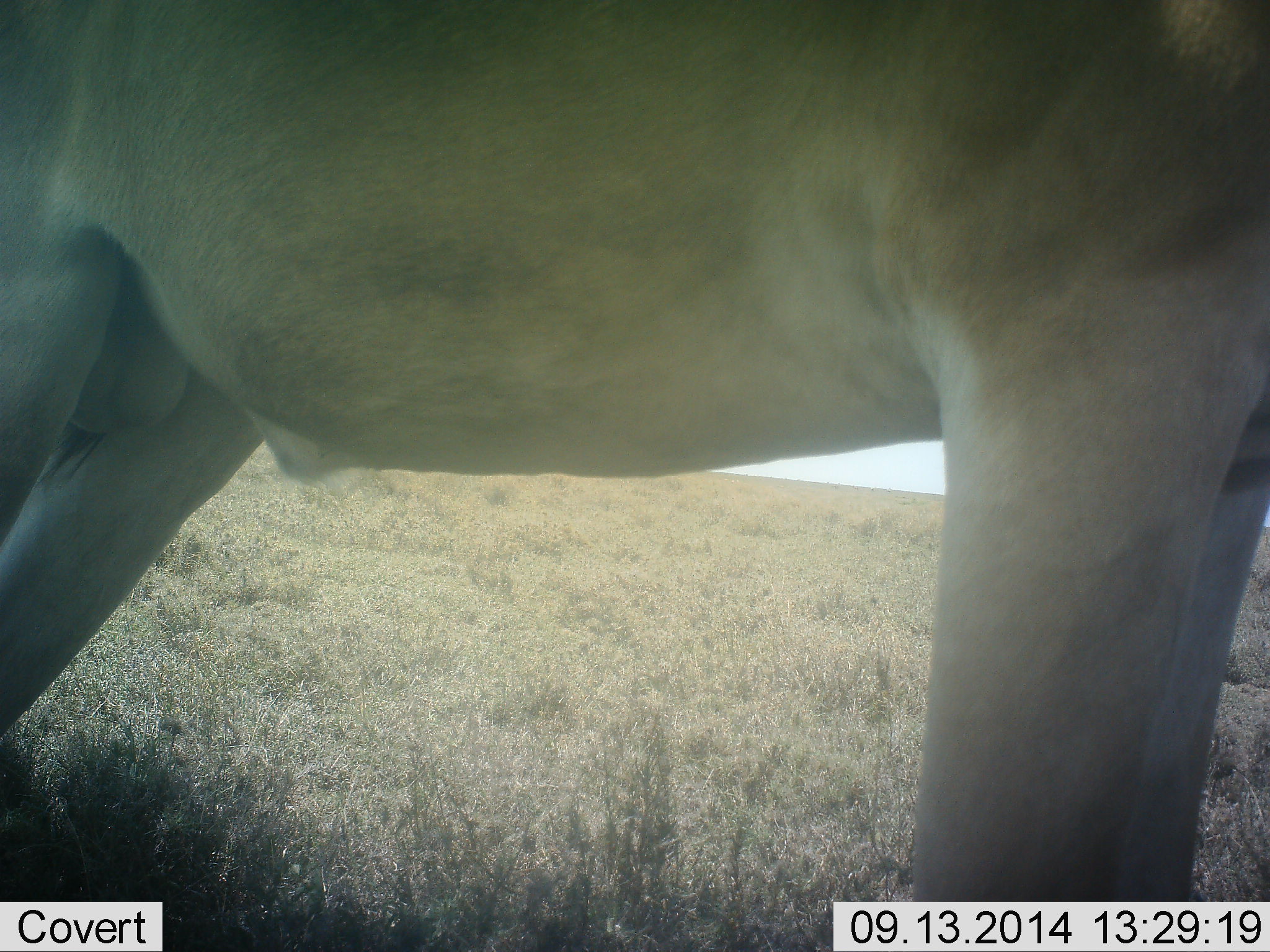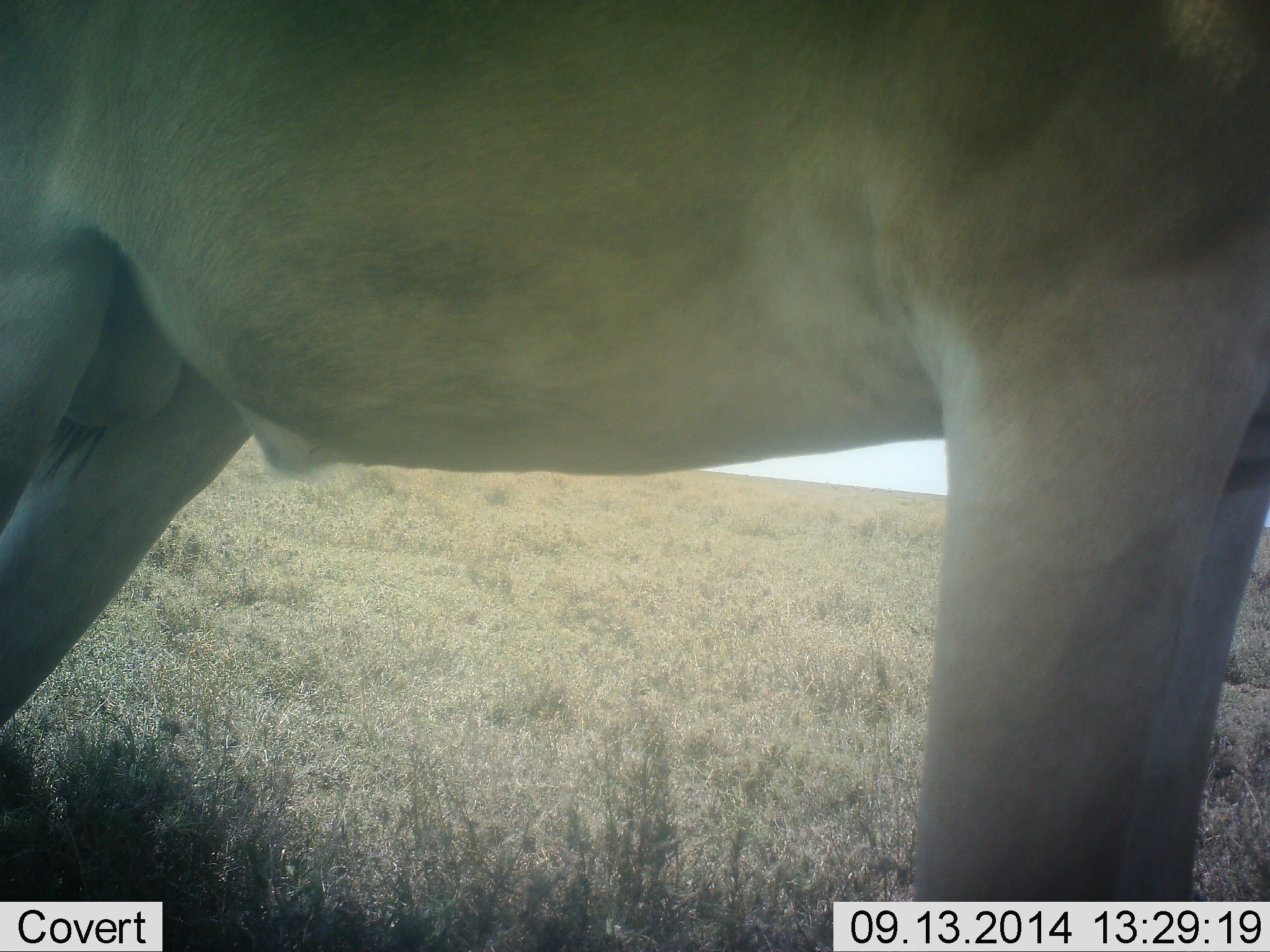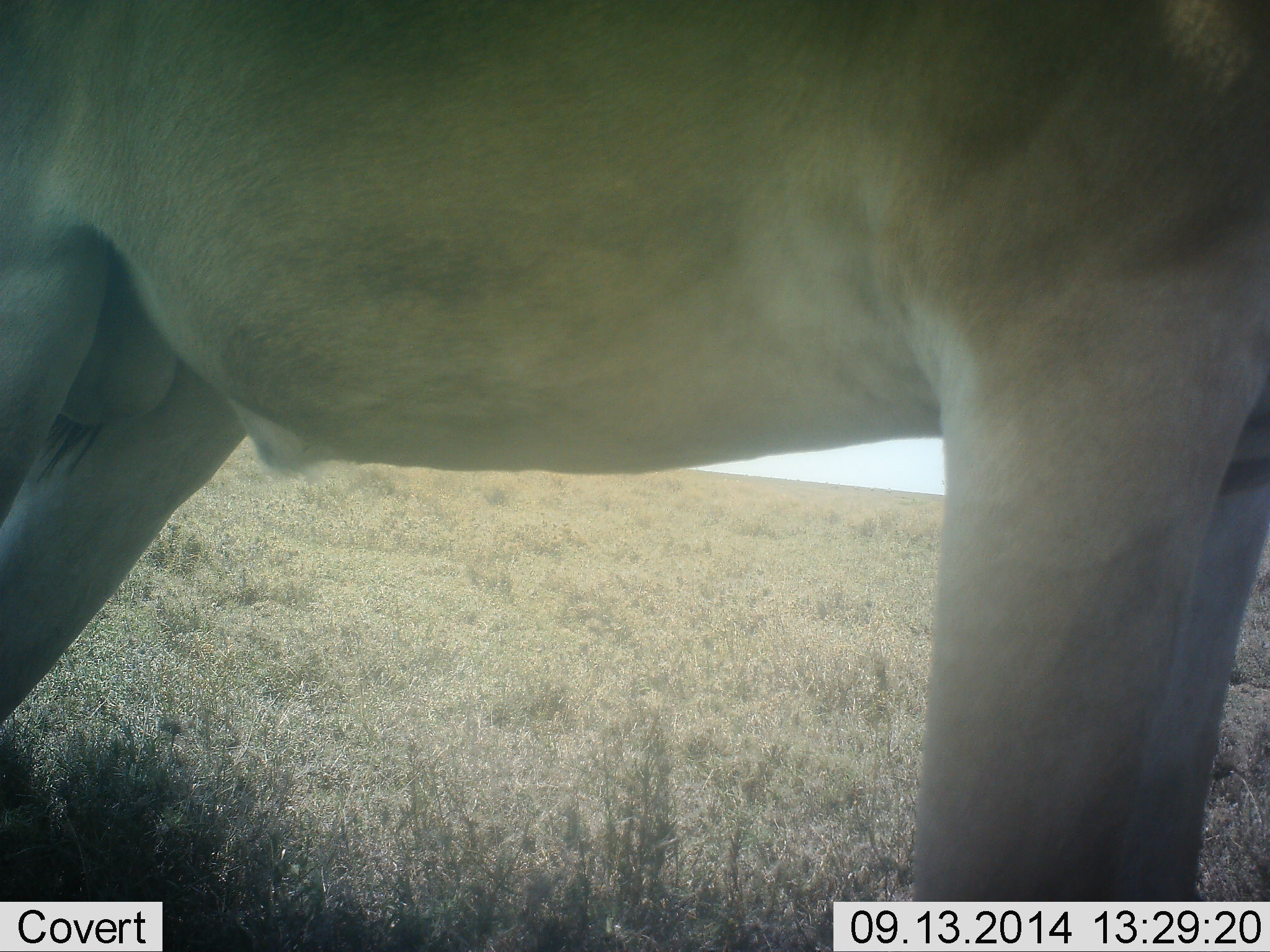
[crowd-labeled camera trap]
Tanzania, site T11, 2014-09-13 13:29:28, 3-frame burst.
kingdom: Animalia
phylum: Chordata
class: Mammalia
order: Artiodactyla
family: Bovidae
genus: Alcelaphus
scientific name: Alcelaphus buselaphus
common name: hartebeest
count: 1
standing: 100%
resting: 0%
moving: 0%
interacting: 0%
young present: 0%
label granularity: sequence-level